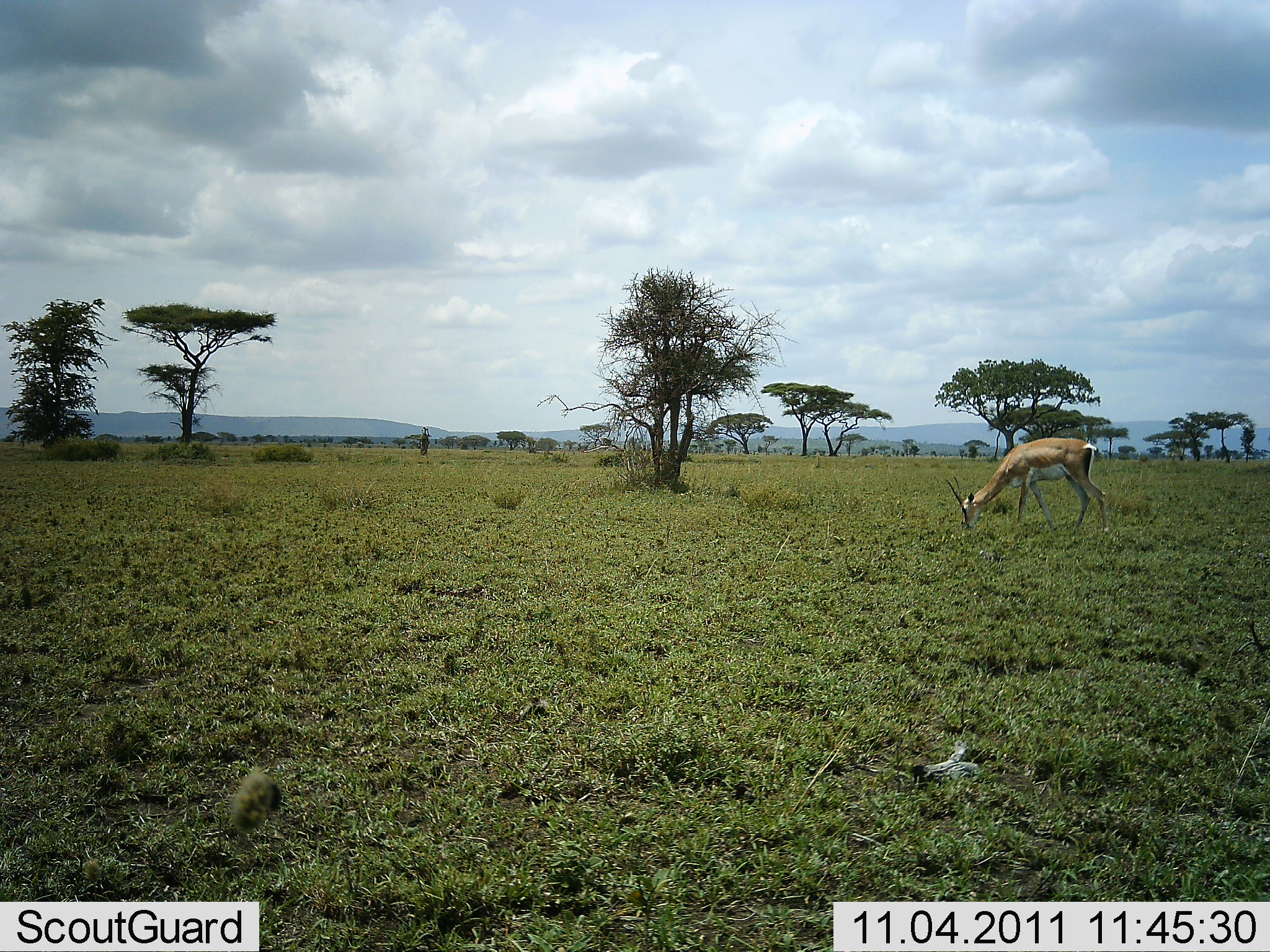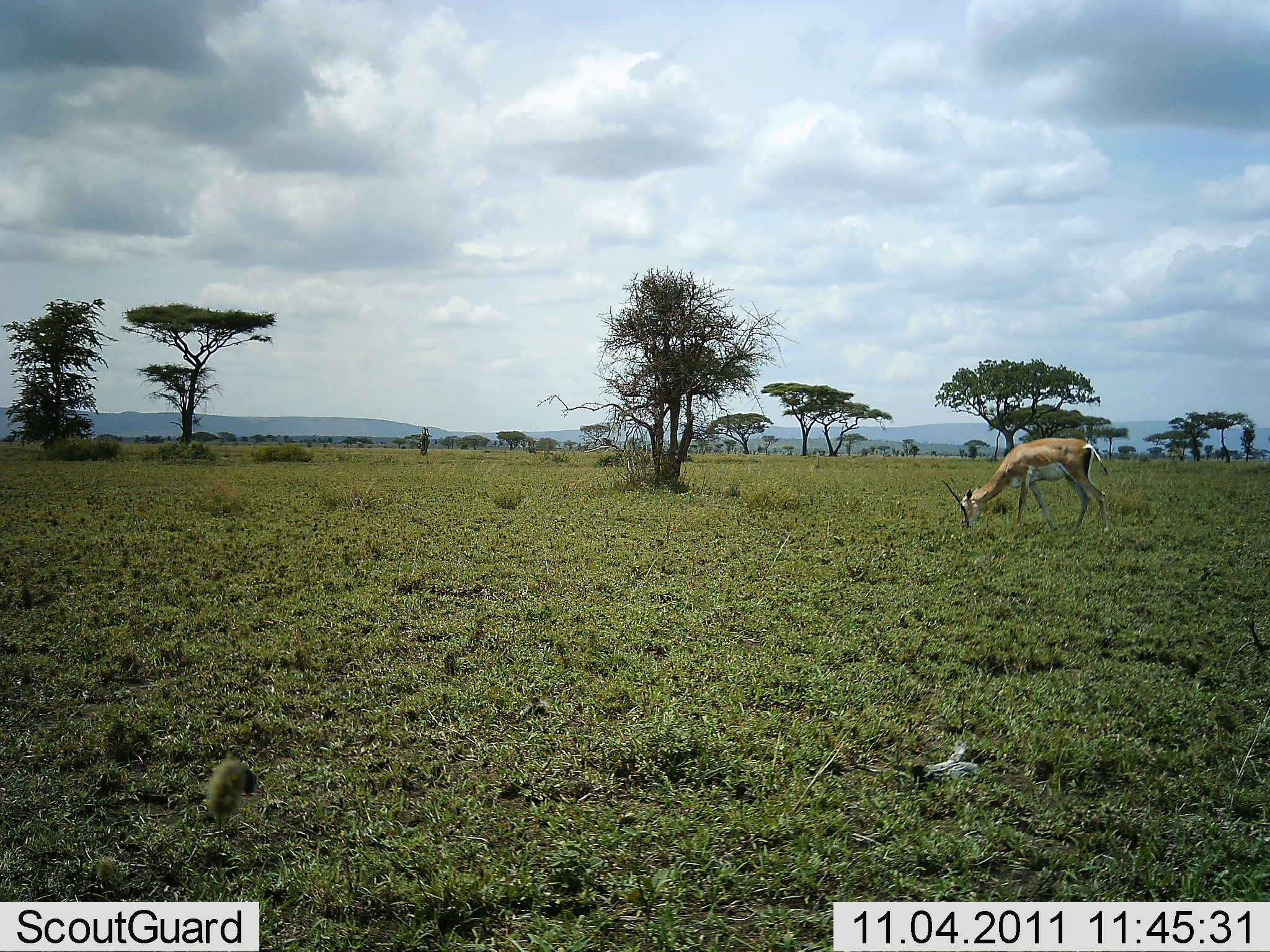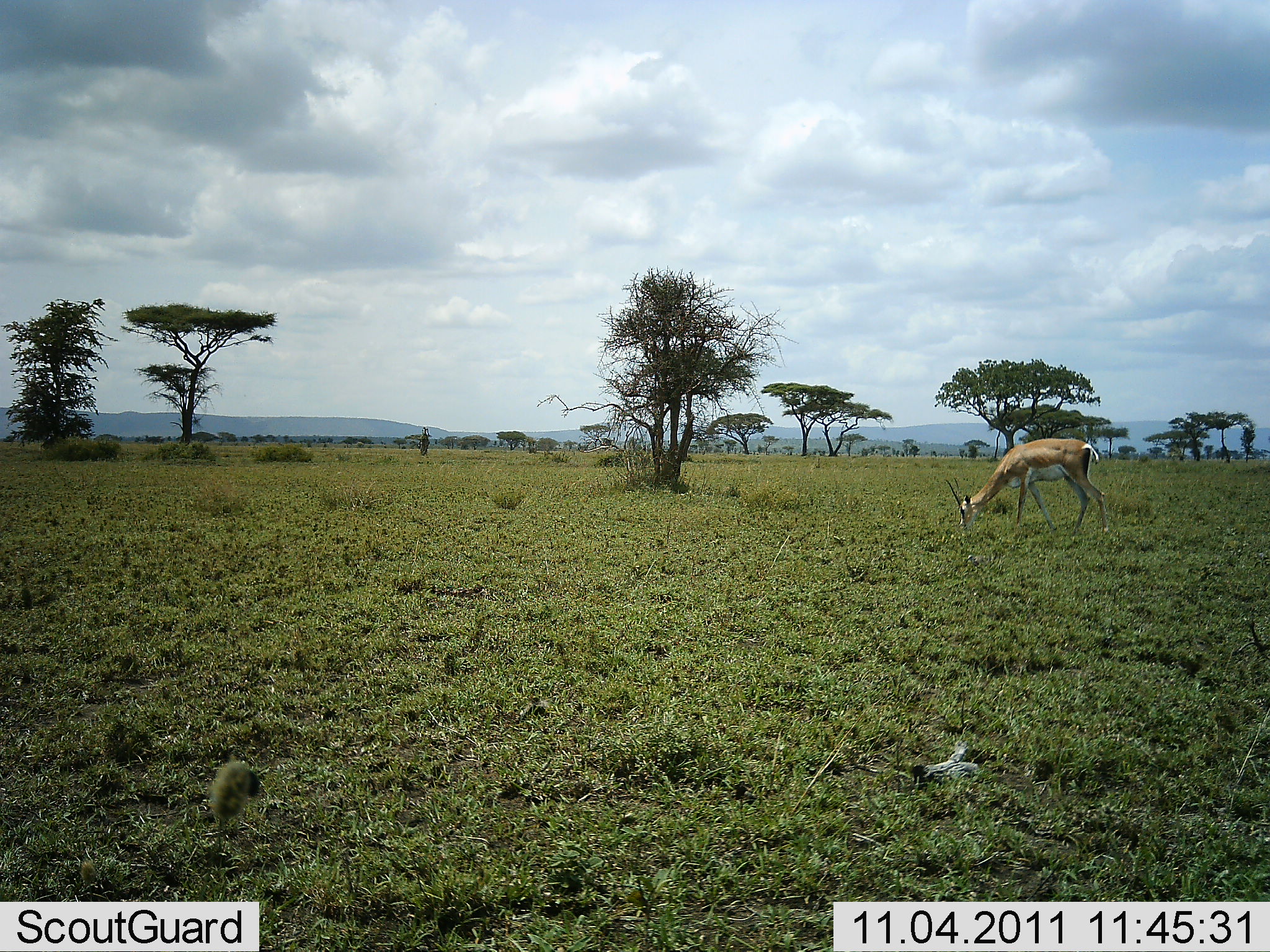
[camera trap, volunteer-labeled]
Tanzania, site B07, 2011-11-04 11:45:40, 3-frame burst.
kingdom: Animalia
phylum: Chordata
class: Mammalia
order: Artiodactyla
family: Bovidae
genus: Nanger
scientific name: Nanger granti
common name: grant's gazelle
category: gazellegrants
Gazellegrants (grant's gazelle) (Nanger granti), count 1. Behavior (volunteer vote fractions): standing 43%, resting 0%, moving 7%, interacting 0%. Young present (vote fraction): 0%. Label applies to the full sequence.